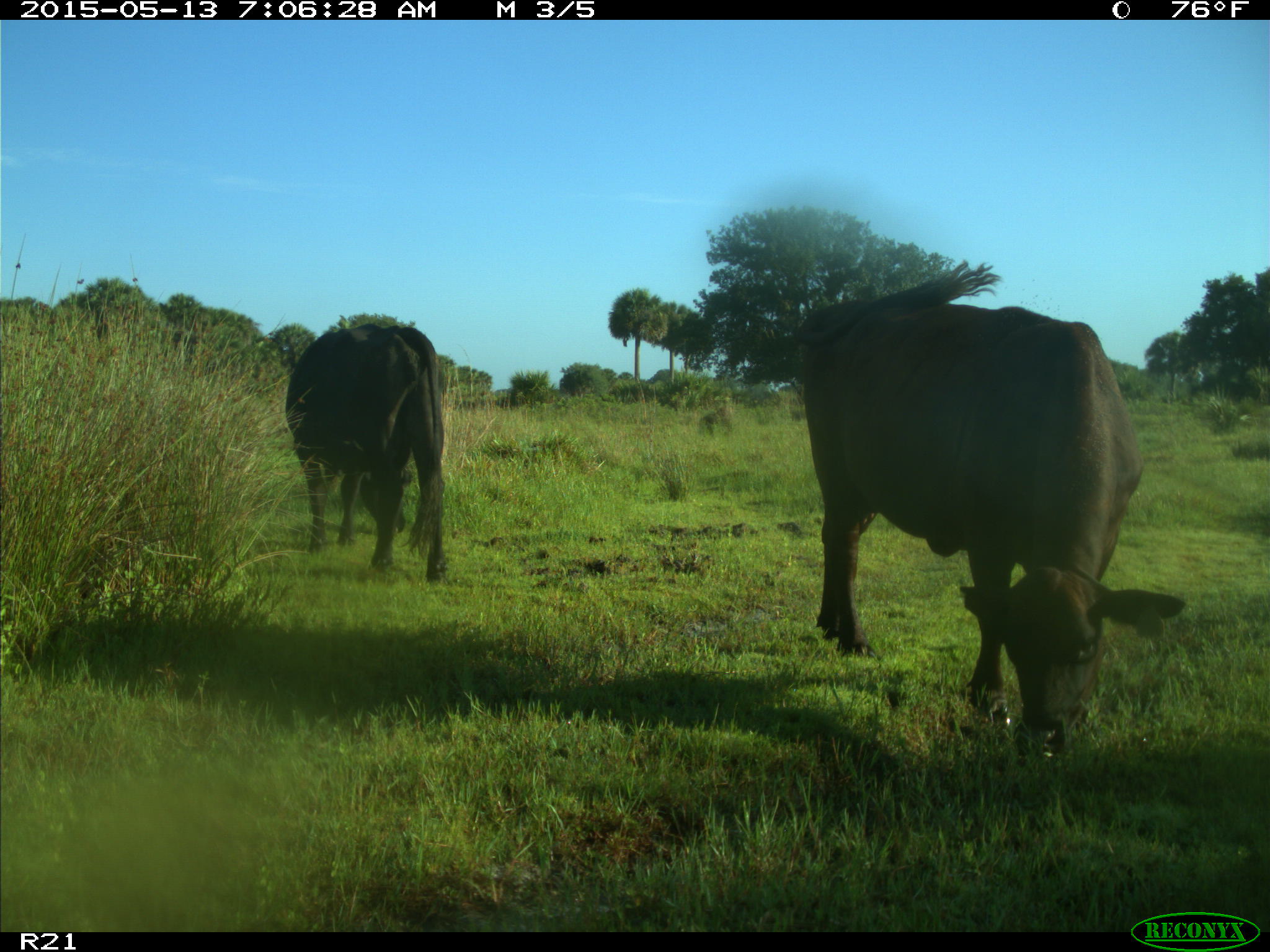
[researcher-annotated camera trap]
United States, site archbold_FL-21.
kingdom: Animalia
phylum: Chordata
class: Mammalia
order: Artiodactyla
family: Bovidae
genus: Bos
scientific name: Bos taurus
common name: domestic cow